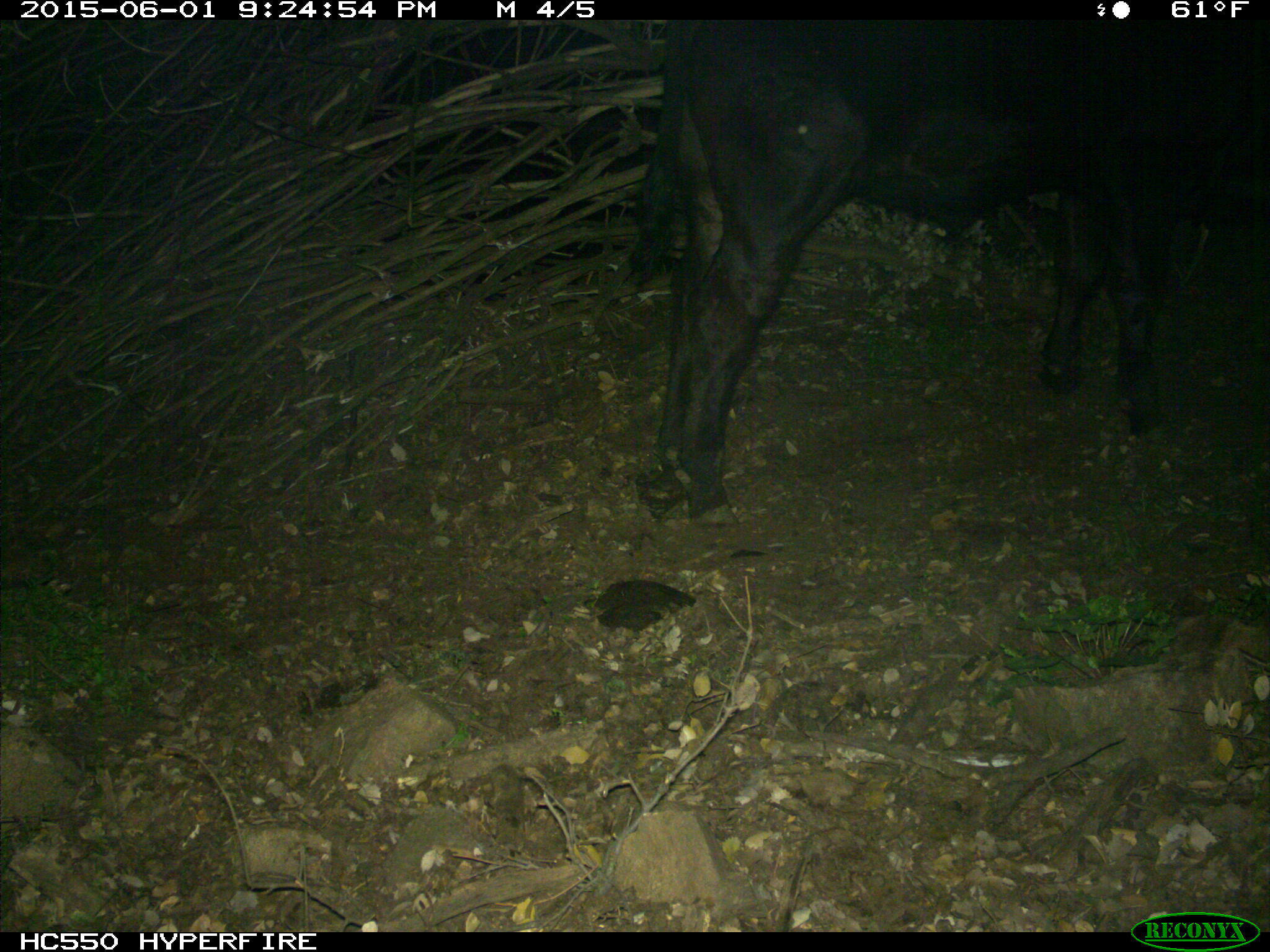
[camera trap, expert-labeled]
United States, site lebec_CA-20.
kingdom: Animalia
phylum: Chordata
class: Mammalia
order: Artiodactyla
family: Bovidae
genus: Bos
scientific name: Bos taurus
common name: domestic cow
Bos taurus (domestic cow).